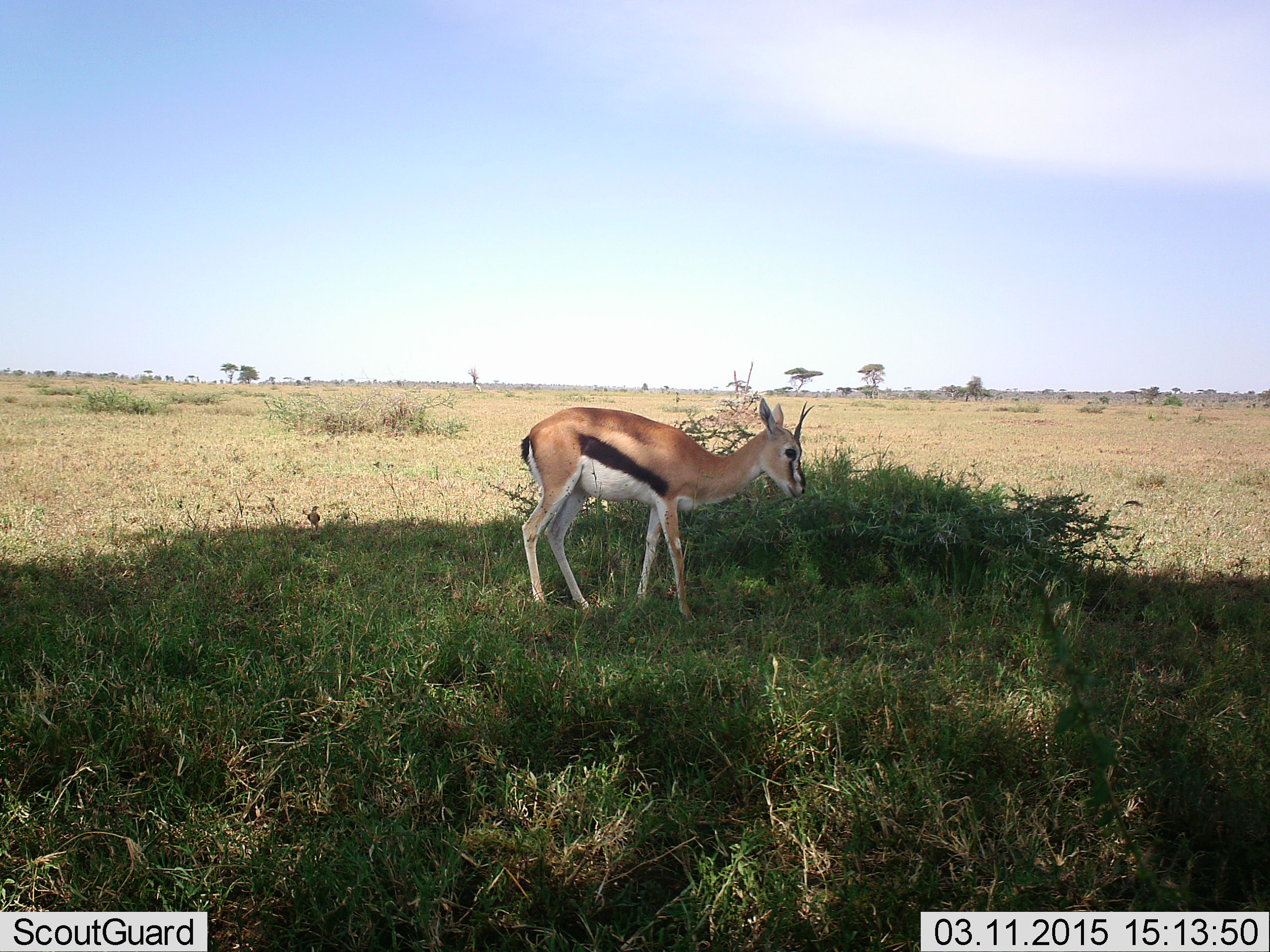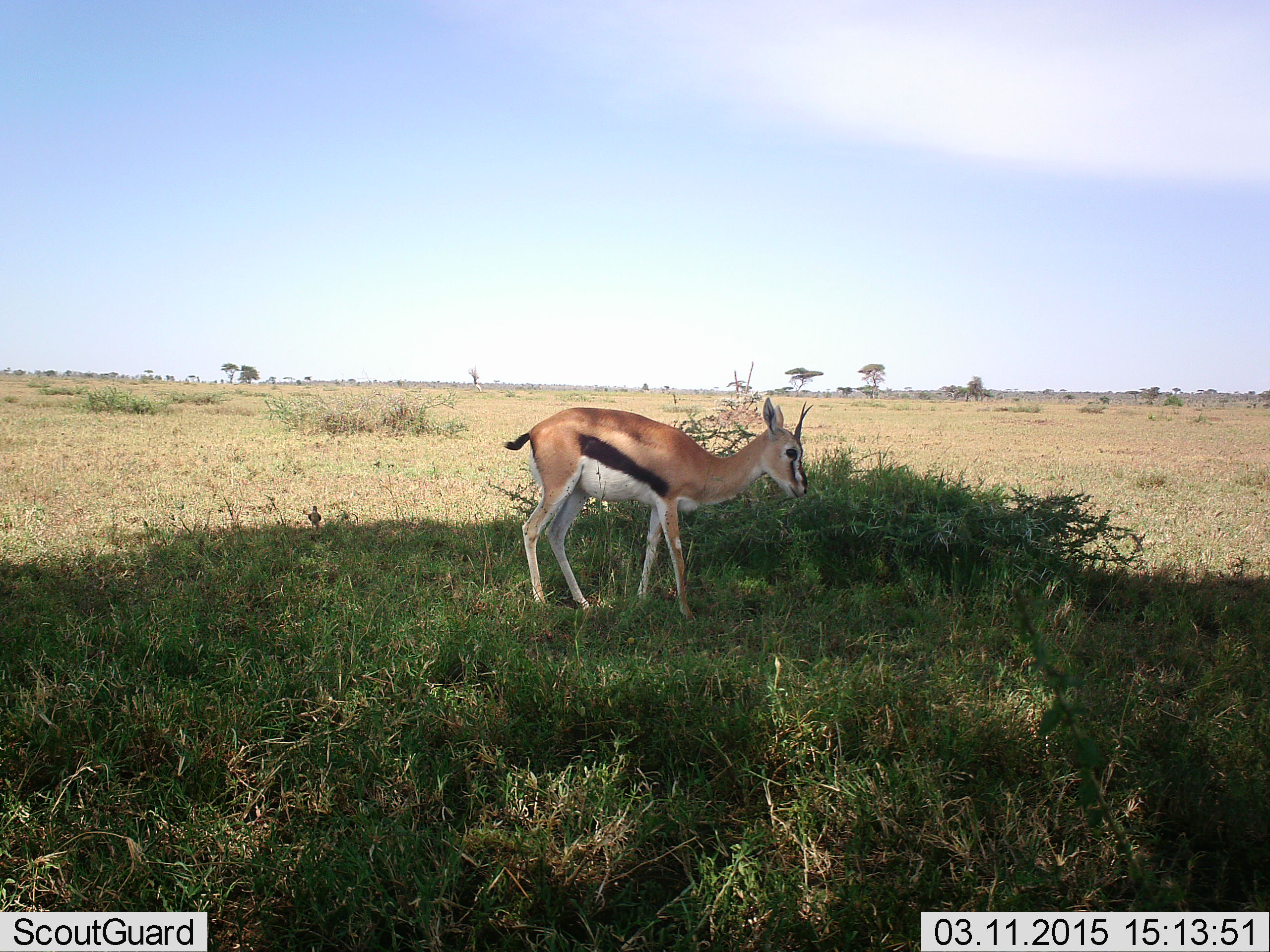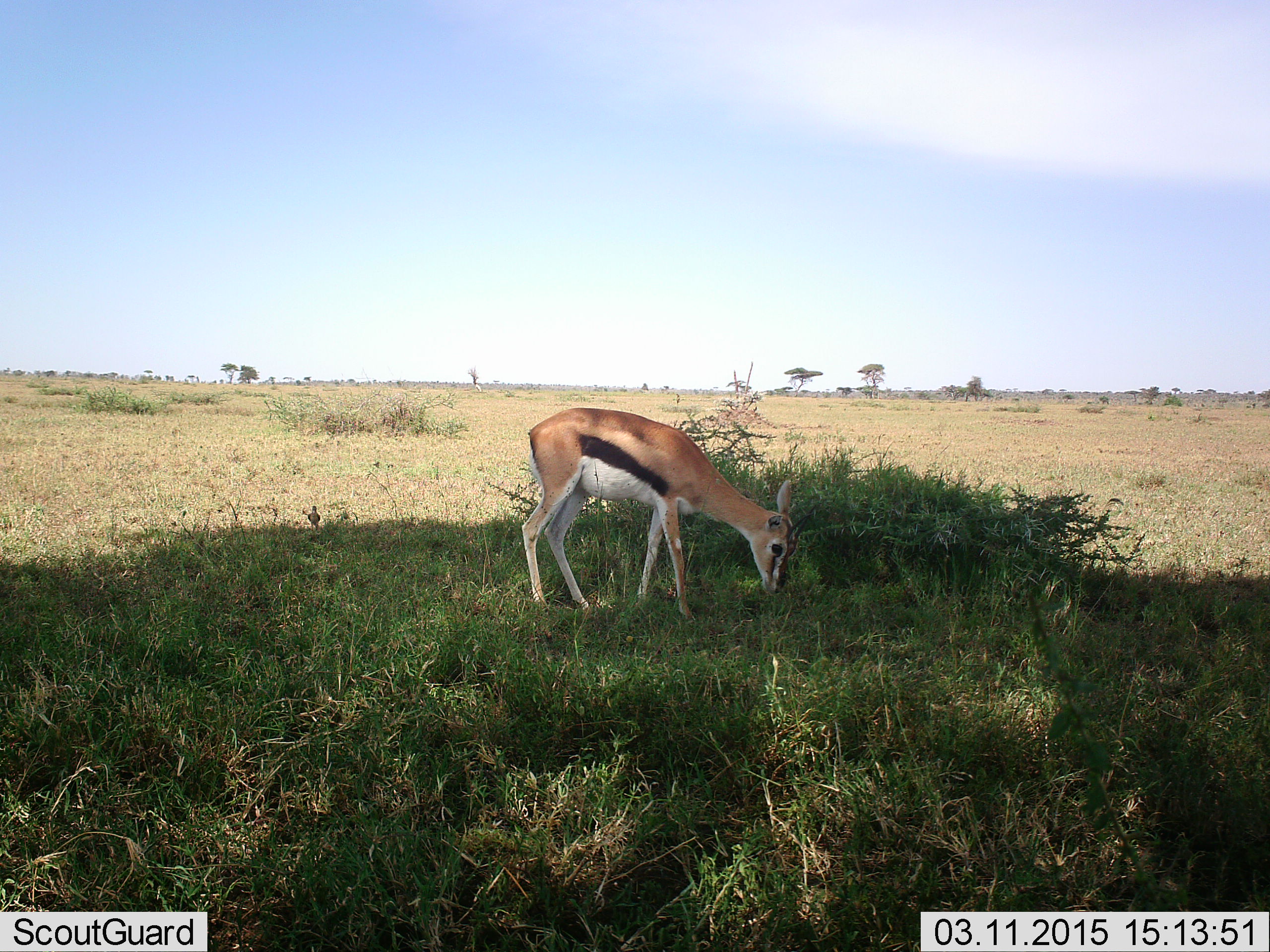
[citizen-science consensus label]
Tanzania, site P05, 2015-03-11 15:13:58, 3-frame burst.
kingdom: Animalia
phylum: Chordata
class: Mammalia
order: Artiodactyla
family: Bovidae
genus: Eudorcas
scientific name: Eudorcas thomsonii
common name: thomson's gazelle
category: gazellethomsons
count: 1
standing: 60%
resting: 0%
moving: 0%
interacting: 0%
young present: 0%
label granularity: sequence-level